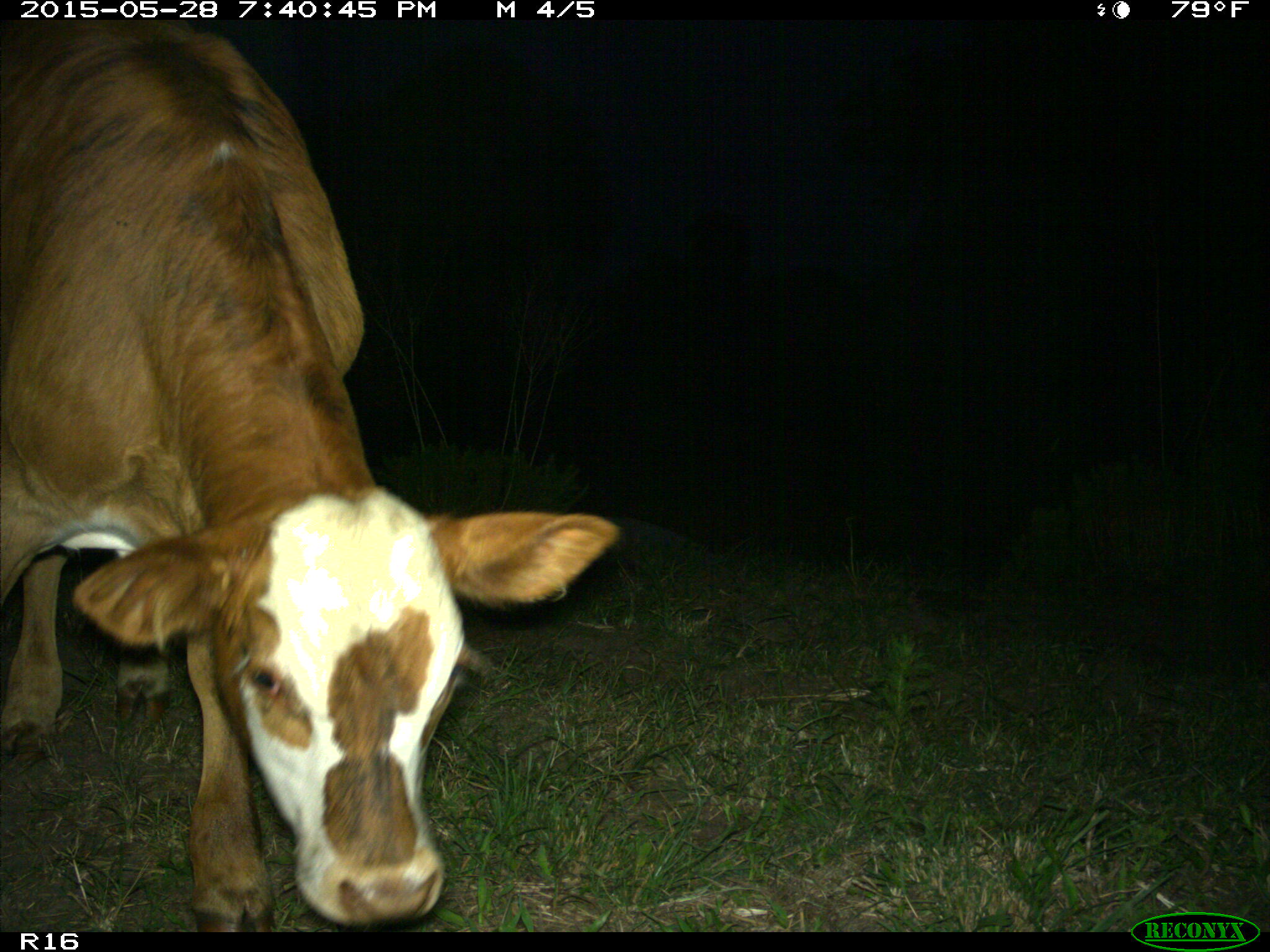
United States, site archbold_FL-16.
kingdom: Animalia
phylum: Chordata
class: Mammalia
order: Artiodactyla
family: Bovidae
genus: Bos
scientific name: Bos taurus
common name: domestic cow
Bos taurus (domestic cow).